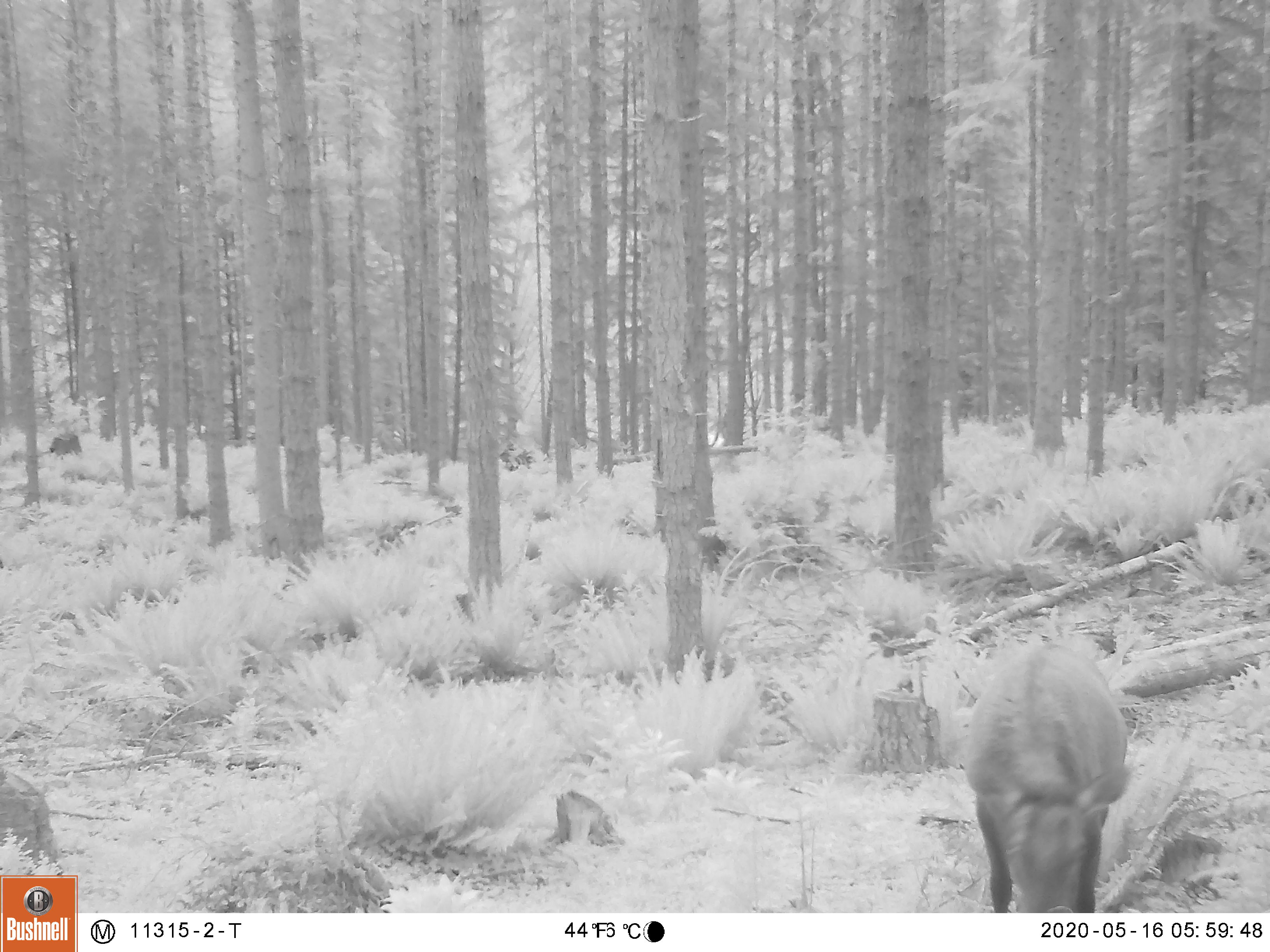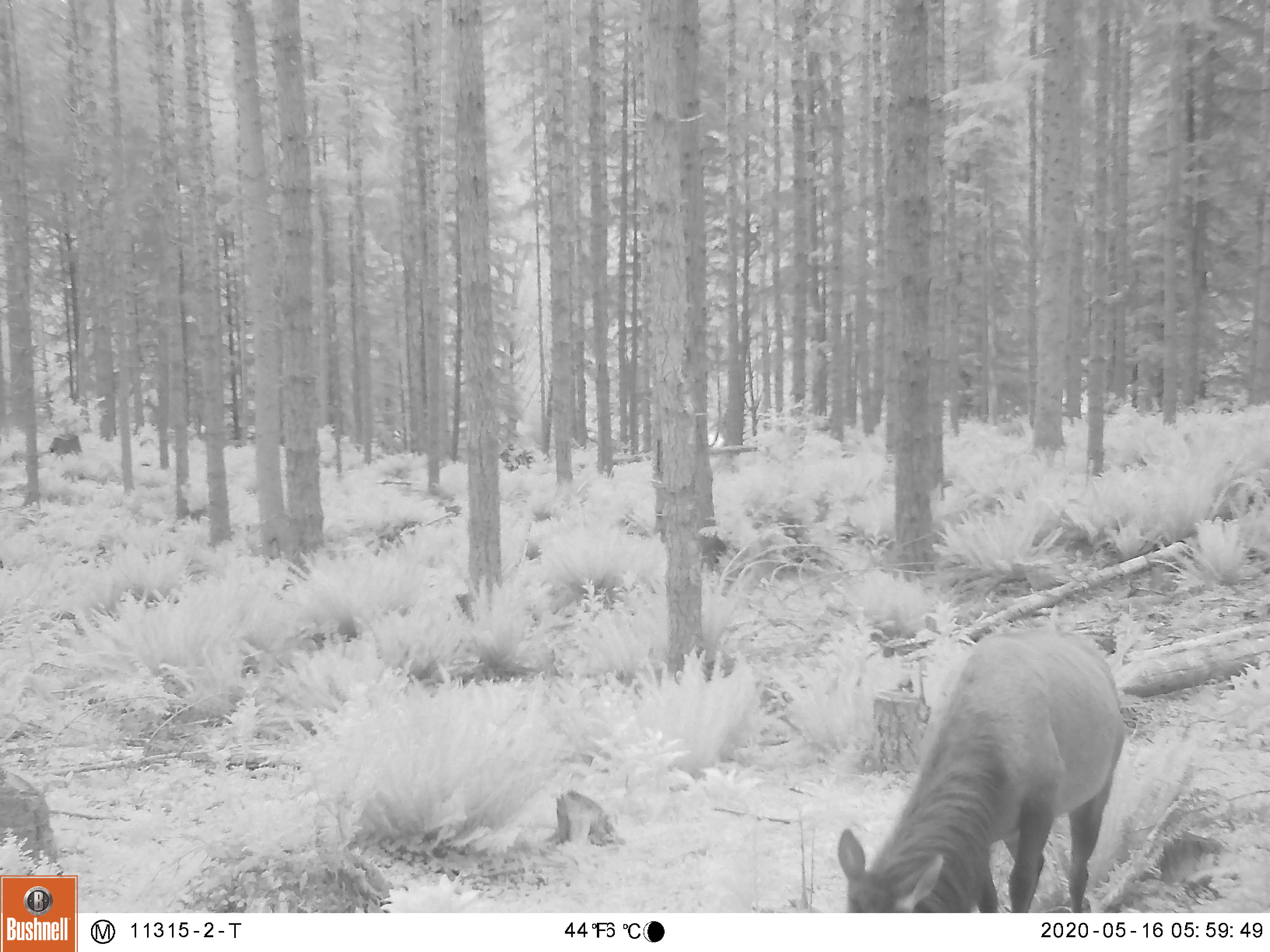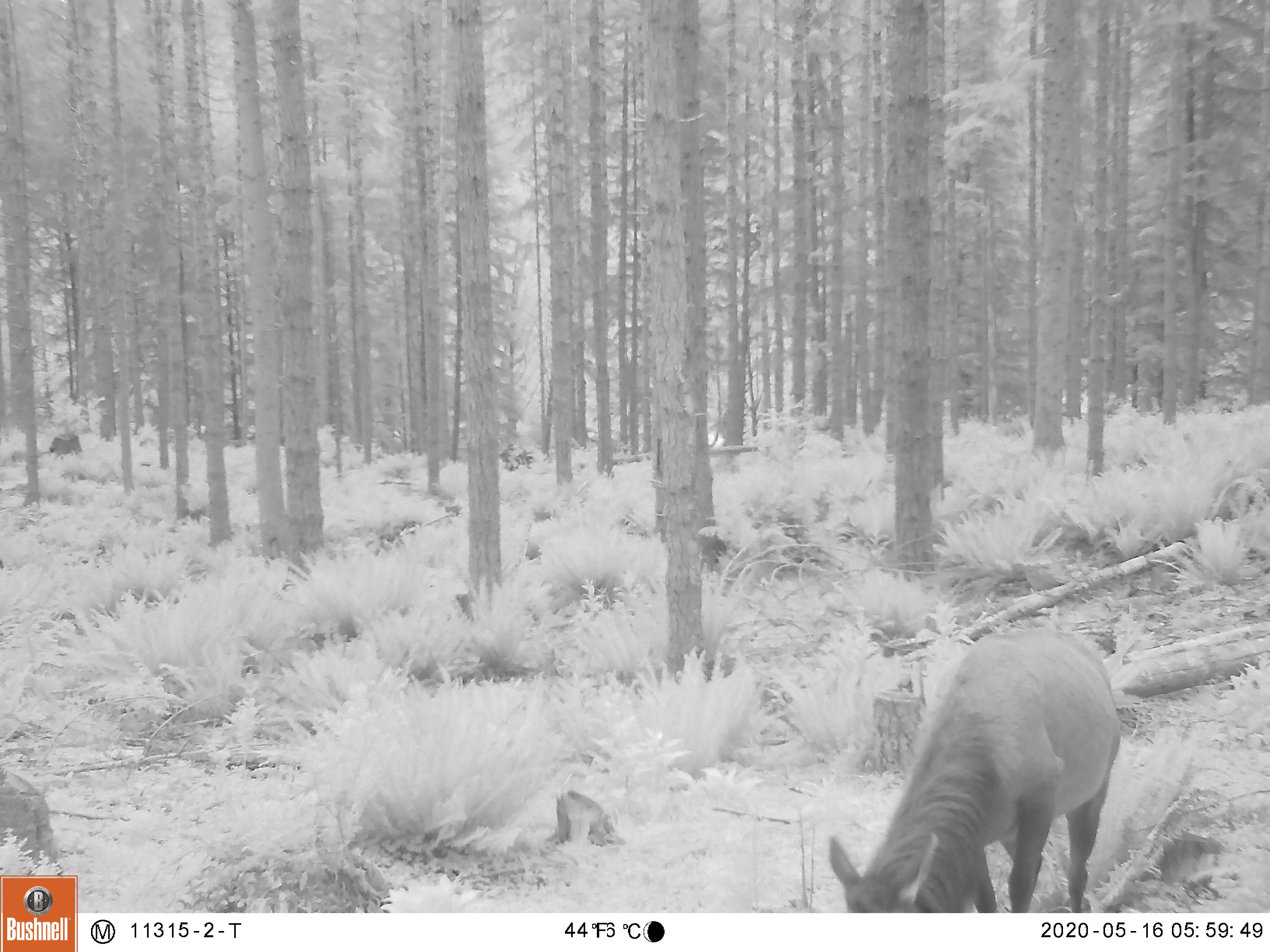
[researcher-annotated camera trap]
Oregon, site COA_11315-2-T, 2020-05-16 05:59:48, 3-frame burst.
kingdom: Animalia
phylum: Chordata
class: Mammalia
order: Artiodactyla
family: Cervidae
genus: Cervus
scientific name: Cervus canadensis roosevelti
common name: roosevelt elk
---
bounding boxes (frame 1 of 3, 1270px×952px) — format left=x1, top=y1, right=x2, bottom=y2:
roosevelt elk: left=957, top=633, right=1134, bottom=904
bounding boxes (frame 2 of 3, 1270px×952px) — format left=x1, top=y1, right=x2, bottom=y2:
roosevelt elk: left=832, top=622, right=1143, bottom=909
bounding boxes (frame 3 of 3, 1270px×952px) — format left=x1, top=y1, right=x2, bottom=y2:
roosevelt elk: left=821, top=618, right=1129, bottom=904